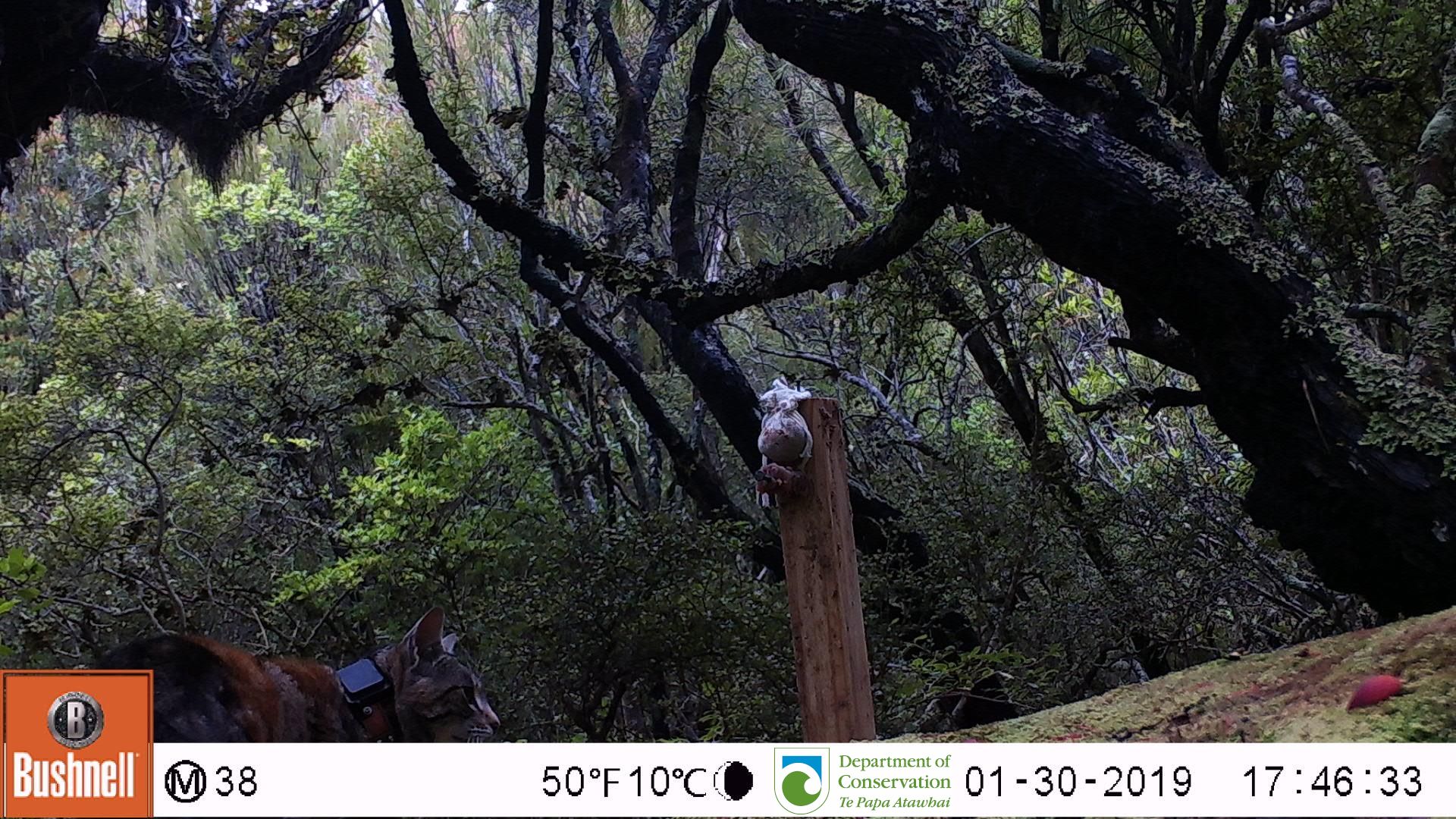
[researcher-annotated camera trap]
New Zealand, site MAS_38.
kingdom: Animalia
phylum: Chordata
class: Mammalia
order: Carnivora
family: Felidae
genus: Felis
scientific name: Felis catus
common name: domestic cat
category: cat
Cat (domestic cat) (Felis catus).